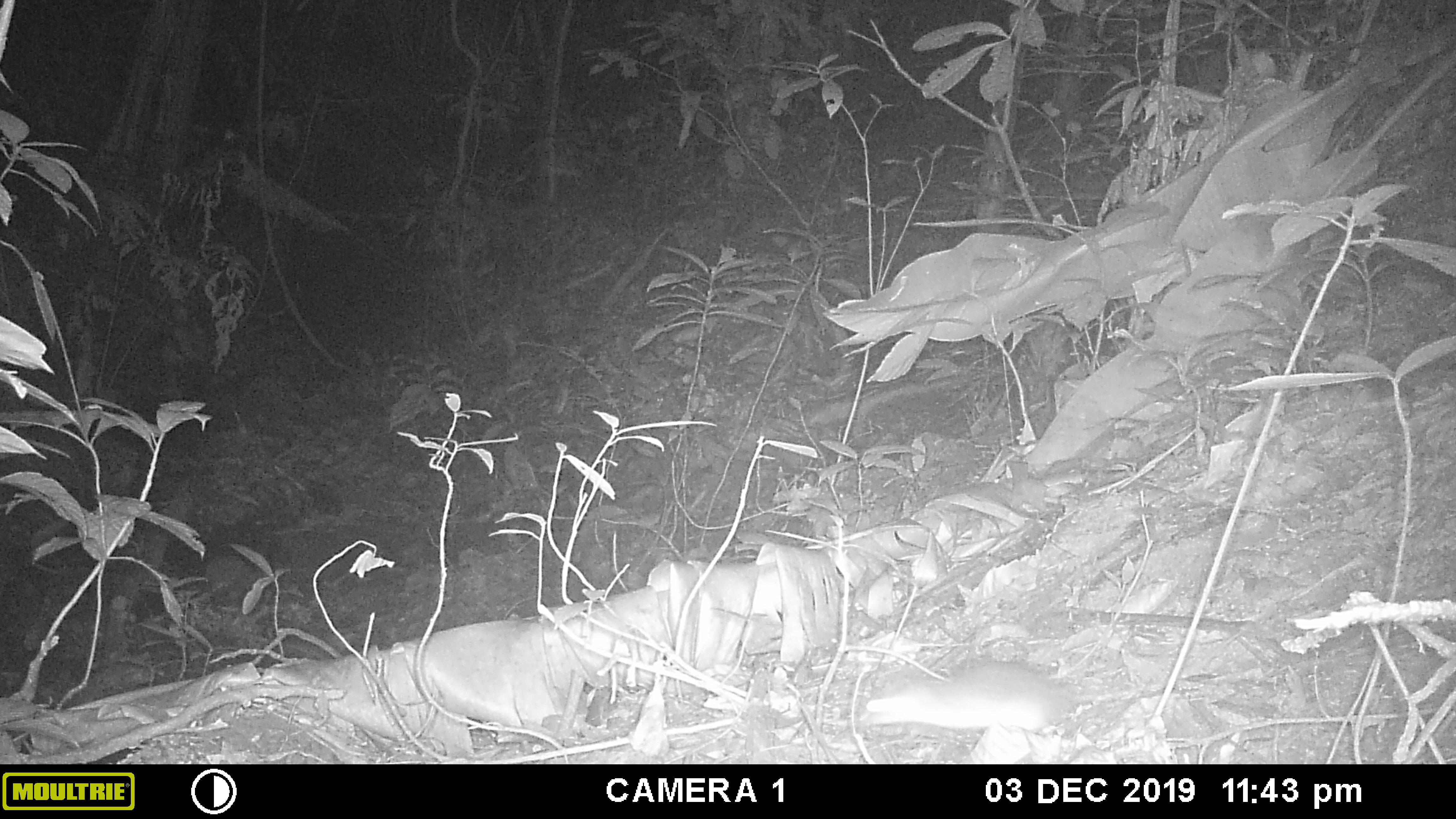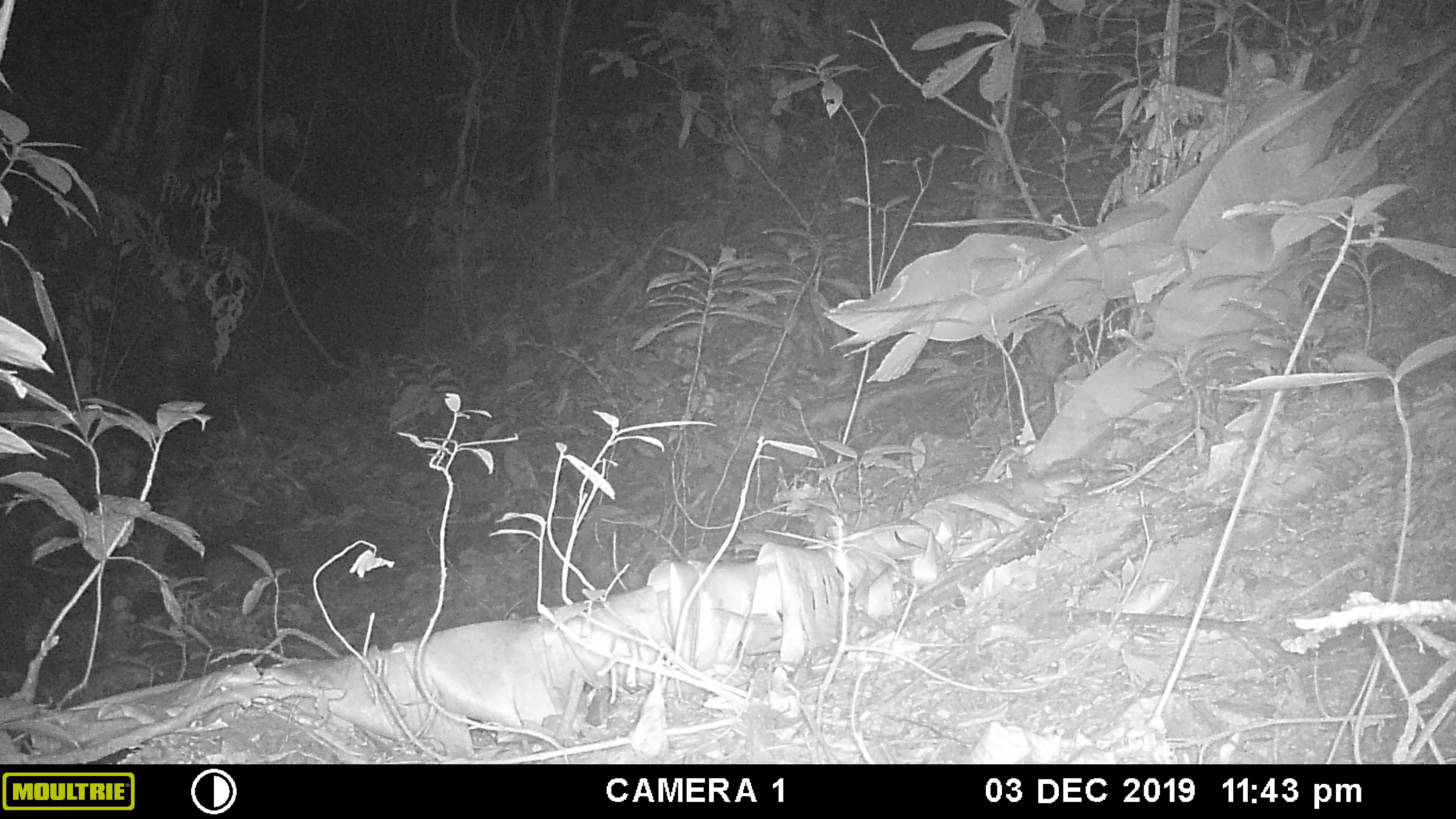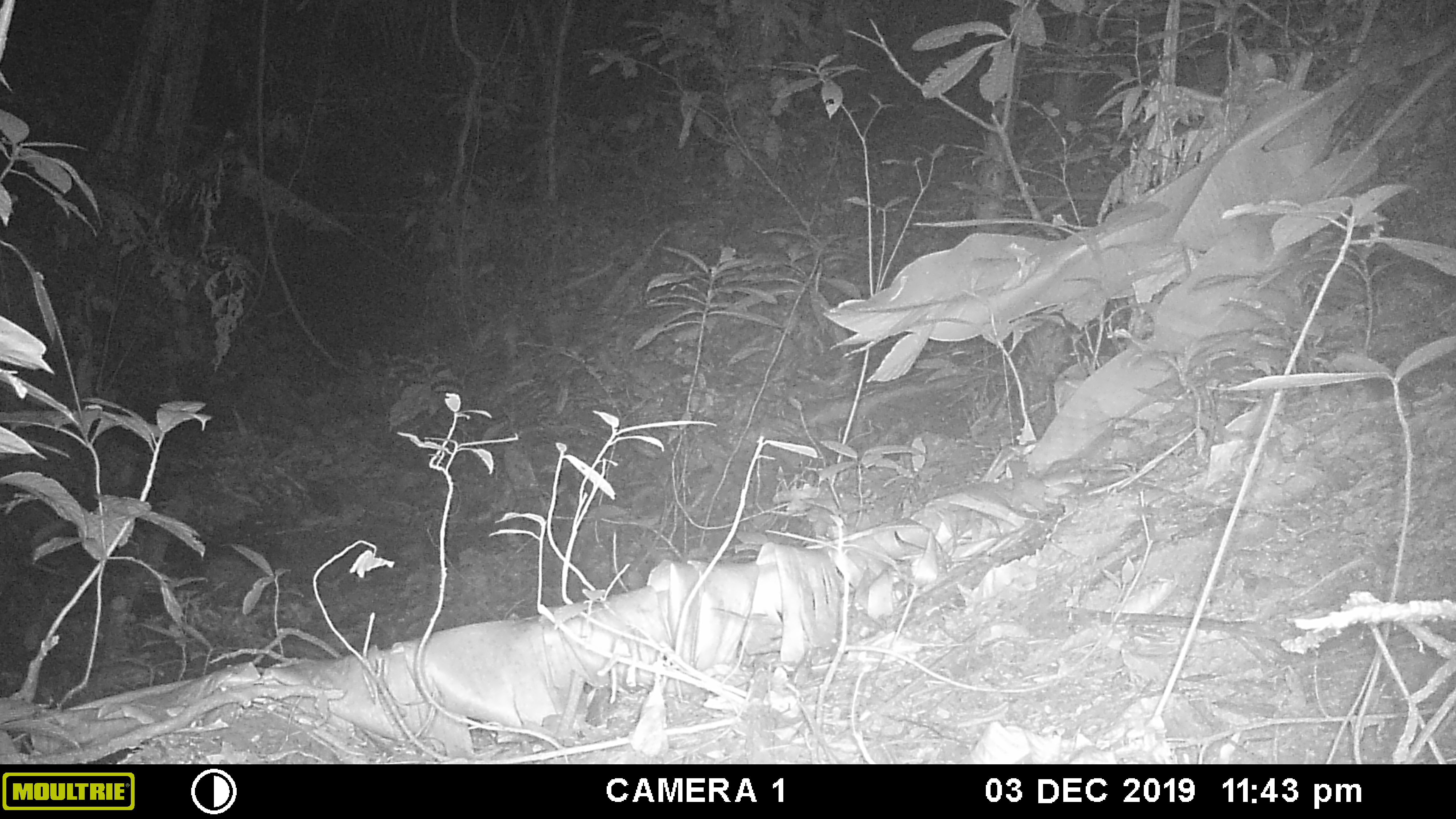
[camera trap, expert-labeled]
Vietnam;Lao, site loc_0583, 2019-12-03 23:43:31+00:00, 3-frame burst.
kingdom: Animalia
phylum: Chordata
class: Mammalia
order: Rodentia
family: Muridae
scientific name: Muridae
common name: old-world mice and rats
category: unidentified murid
Unidentified murid (old-world mice and rats) (Muridae). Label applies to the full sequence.